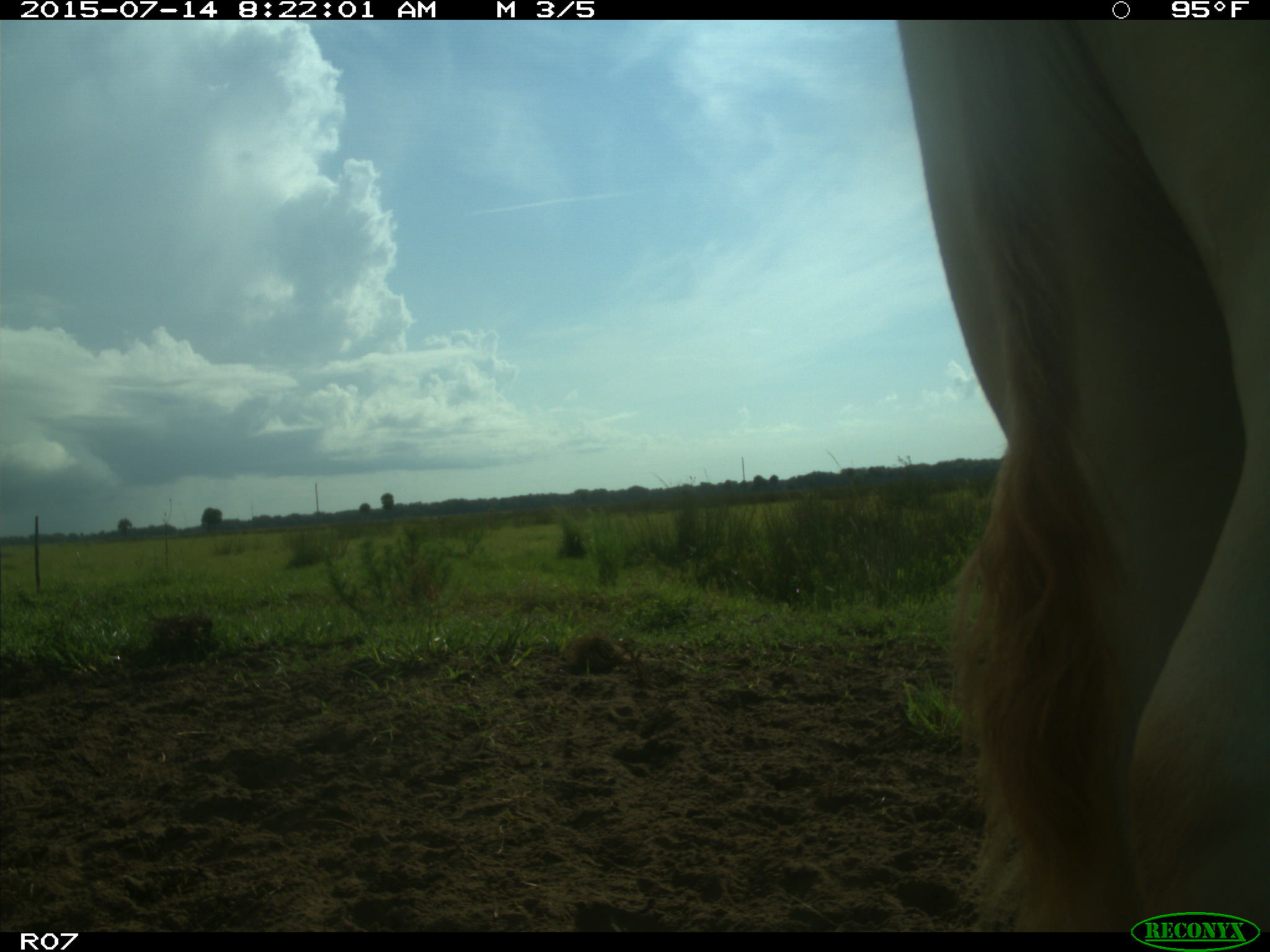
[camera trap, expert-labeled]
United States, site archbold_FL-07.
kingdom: Animalia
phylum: Chordata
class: Mammalia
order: Artiodactyla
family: Bovidae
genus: Bos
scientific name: Bos taurus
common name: domestic cow